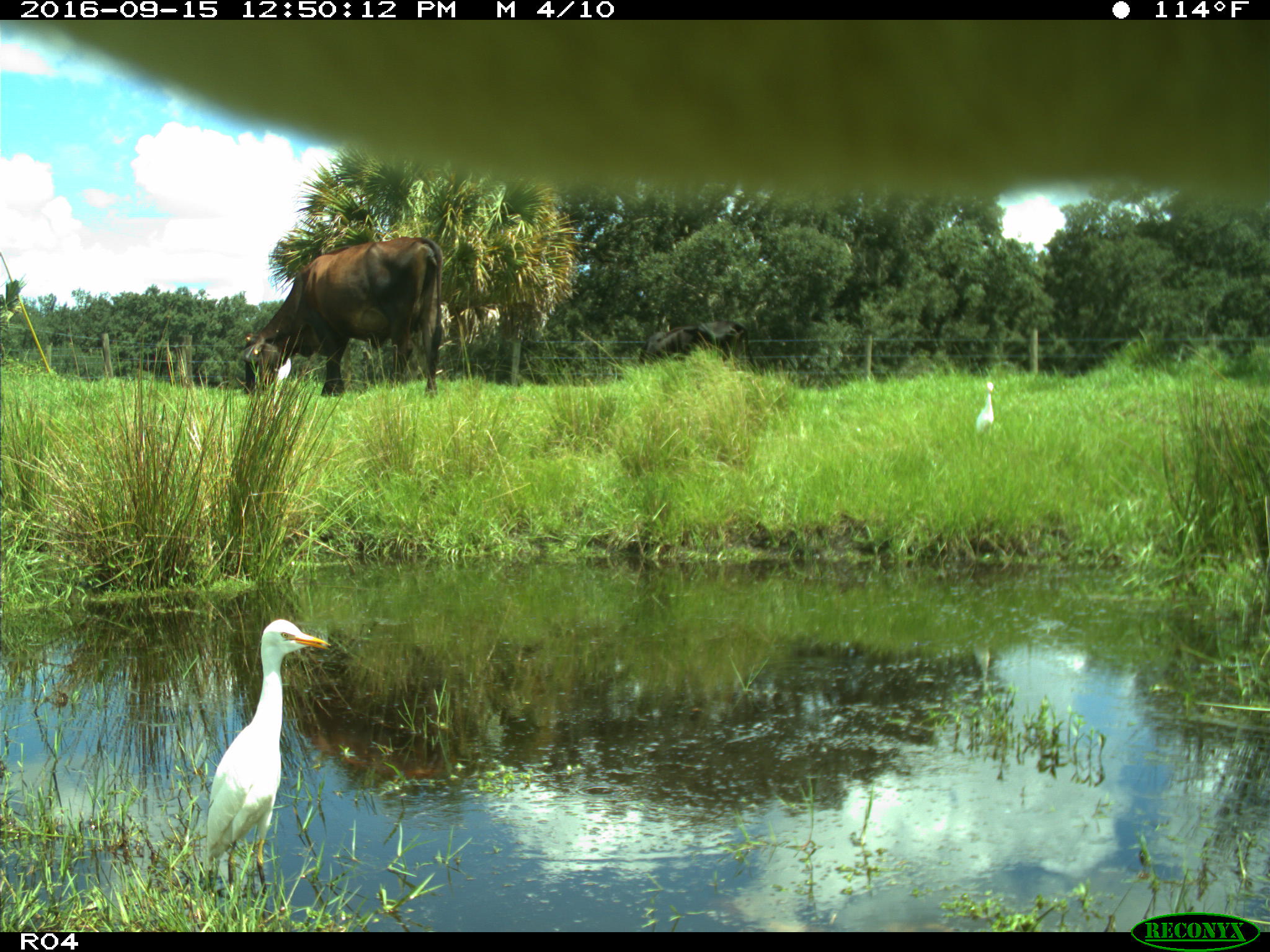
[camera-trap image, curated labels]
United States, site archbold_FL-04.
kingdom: Animalia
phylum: Chordata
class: Mammalia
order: Artiodactyla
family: Bovidae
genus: Bos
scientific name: Bos taurus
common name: domestic cow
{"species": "Bos taurus (domestic cow)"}